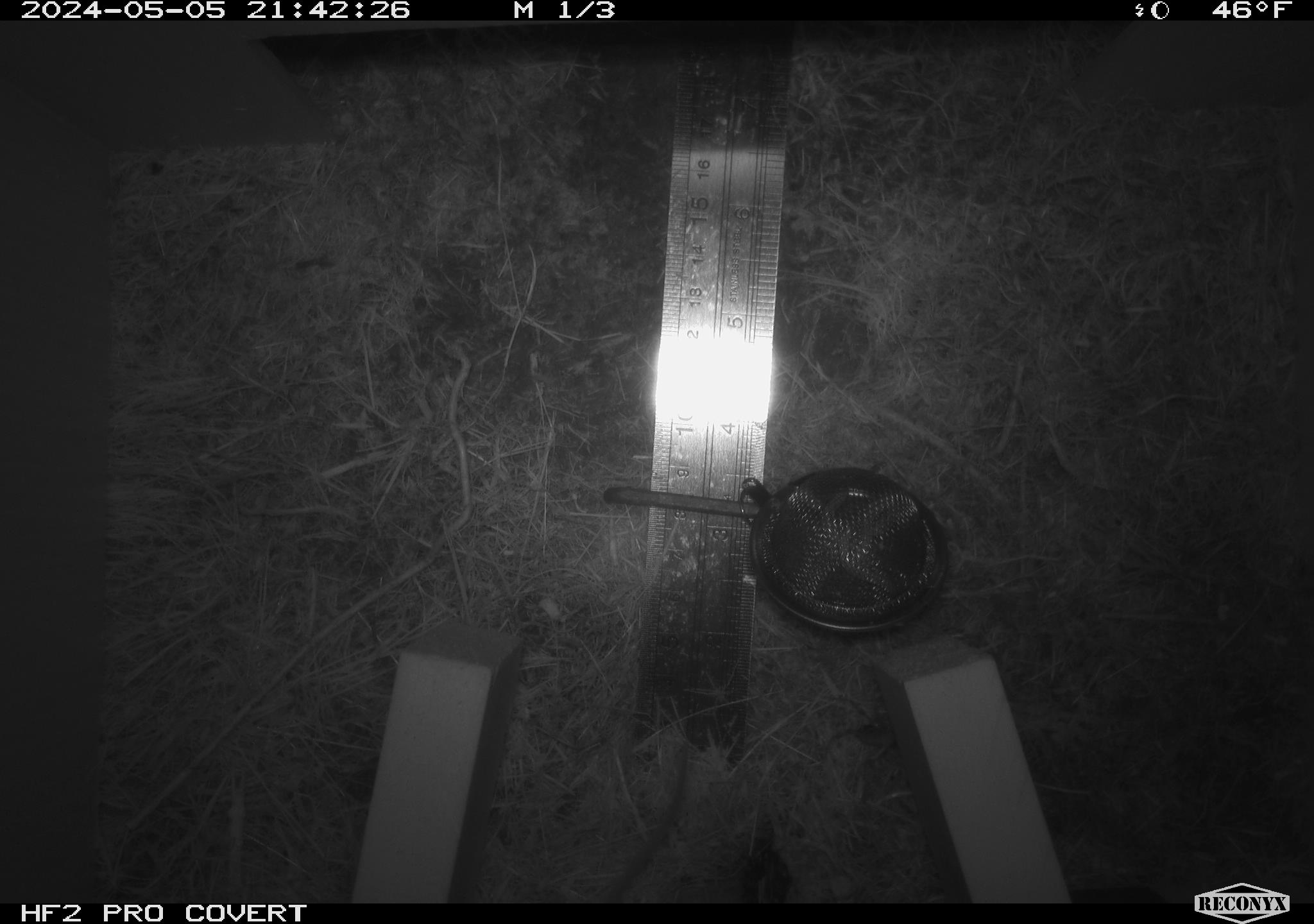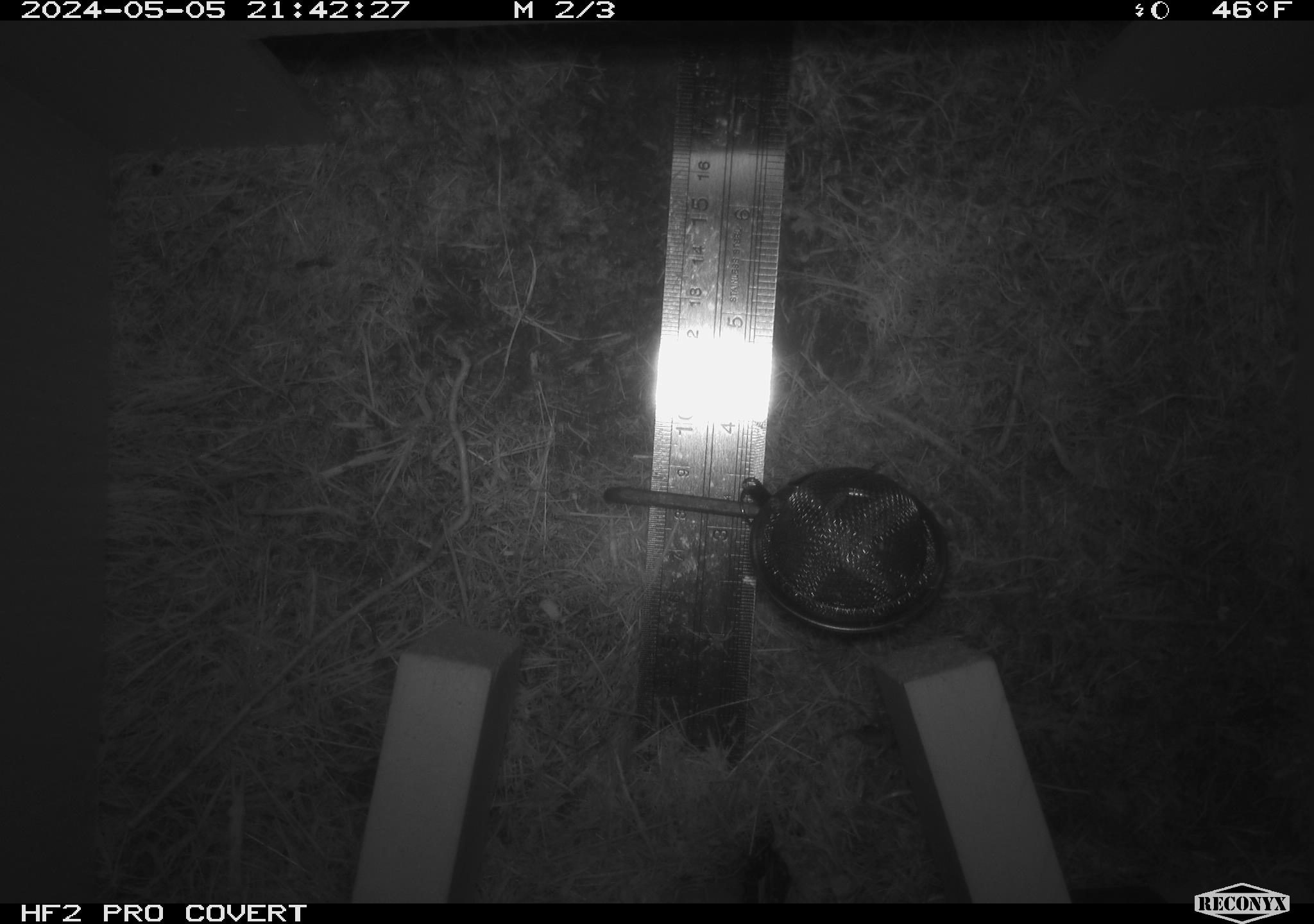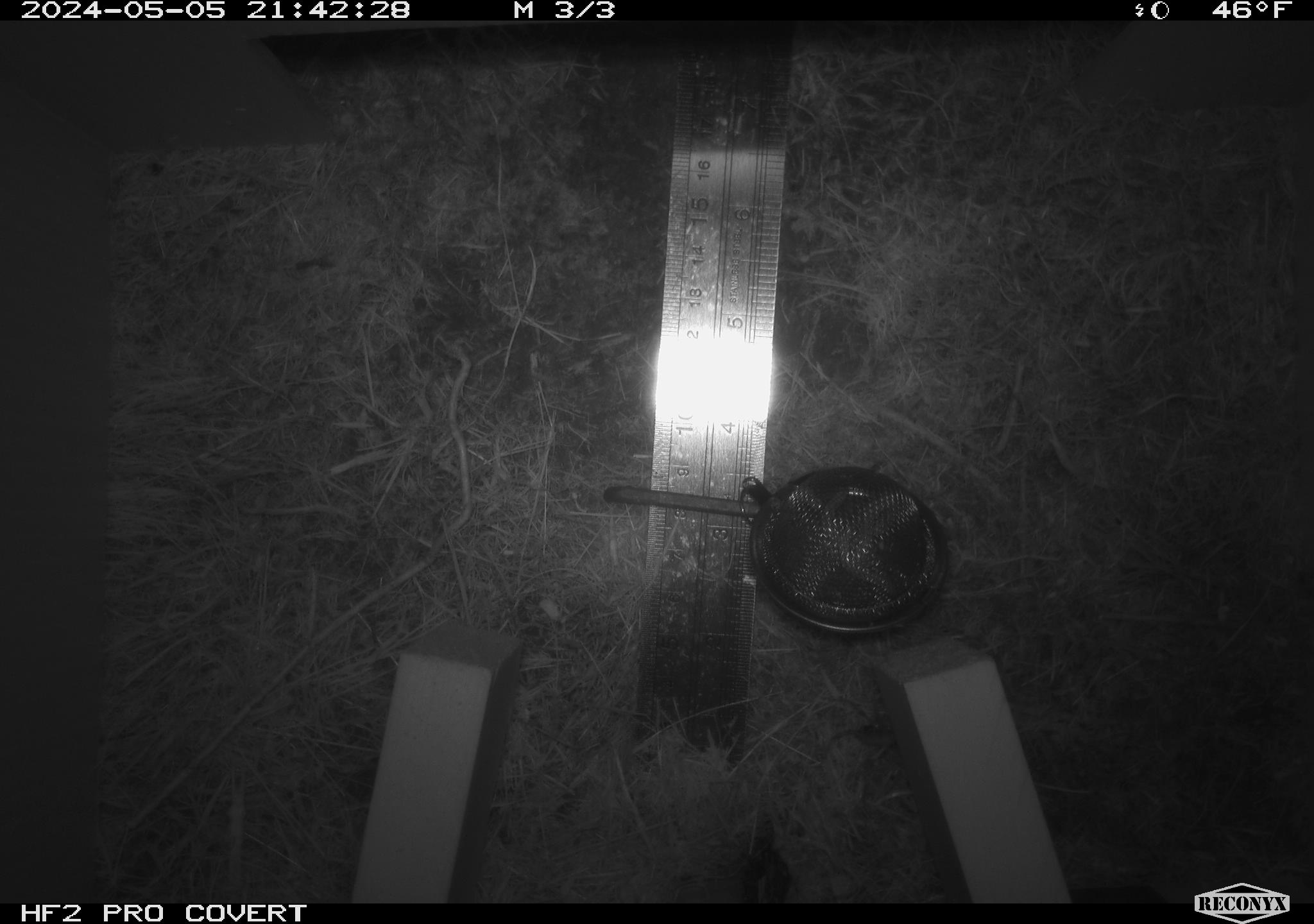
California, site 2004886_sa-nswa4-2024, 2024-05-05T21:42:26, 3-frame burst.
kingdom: Animalia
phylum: Chordata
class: Mammalia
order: Rodentia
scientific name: Rodentia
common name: mouse species